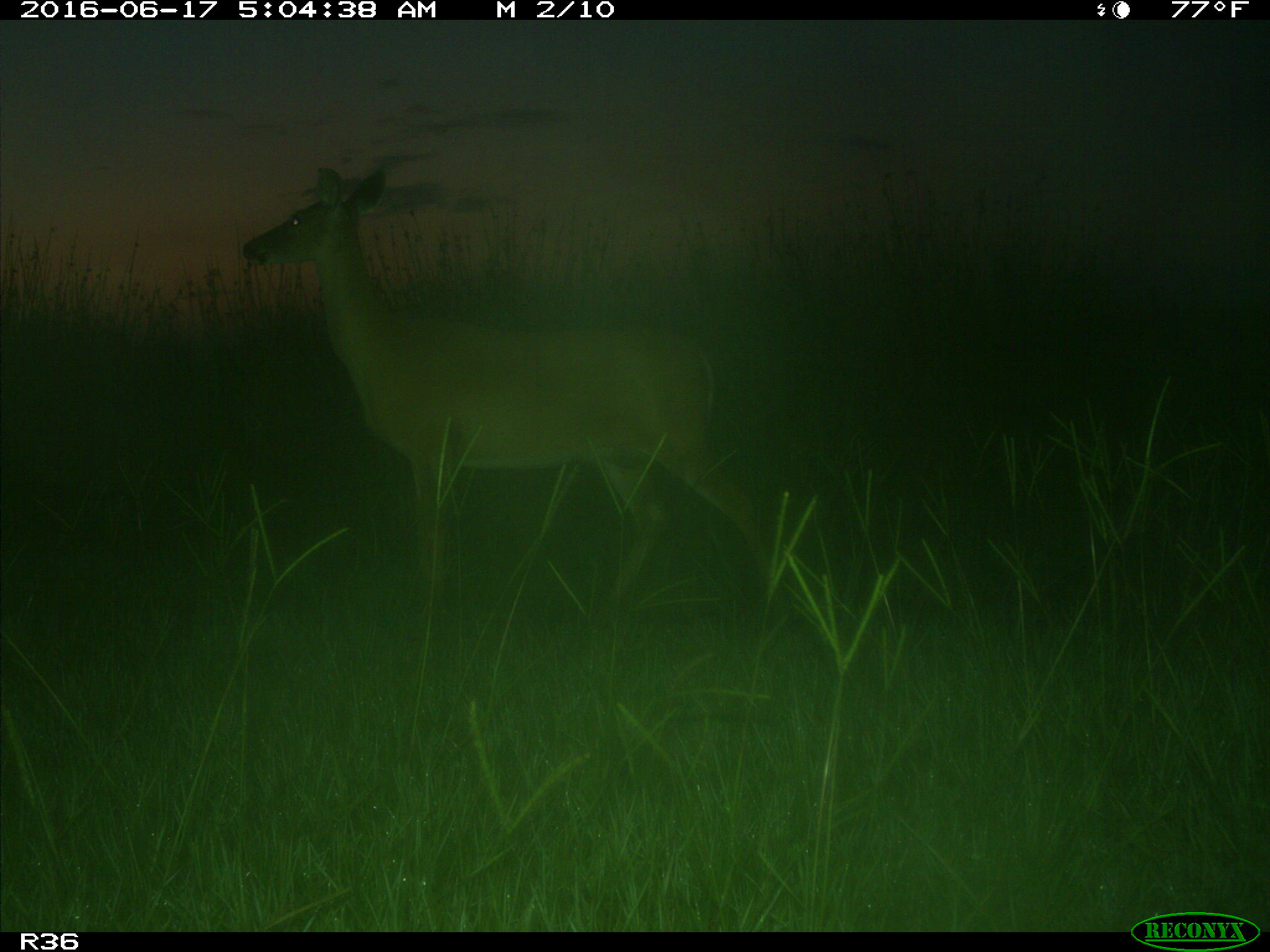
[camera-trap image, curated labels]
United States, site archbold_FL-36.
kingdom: Animalia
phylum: Chordata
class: Mammalia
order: Artiodactyla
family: Cervidae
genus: Odocoileus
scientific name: Odocoileus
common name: deer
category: unidentified deer